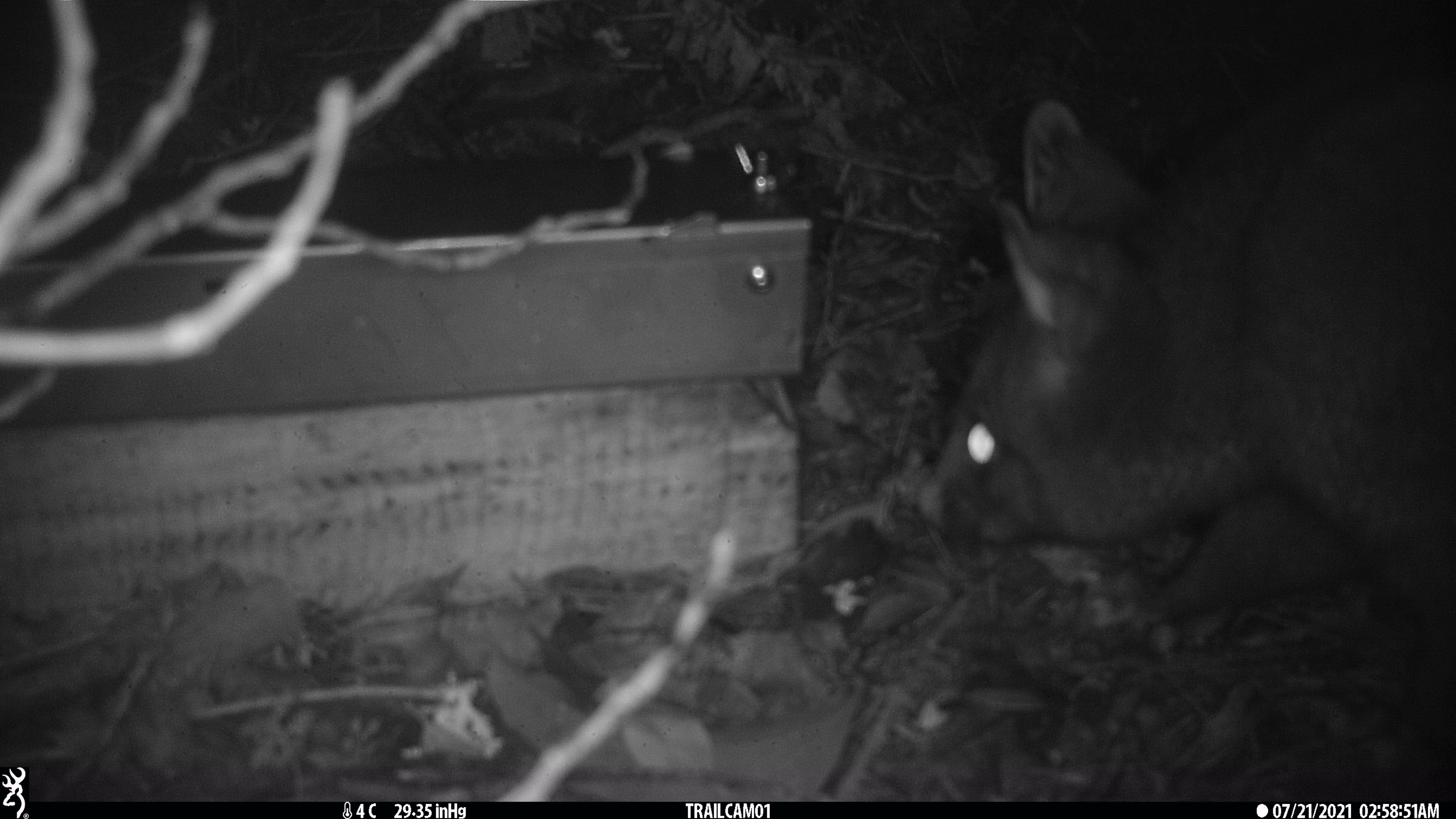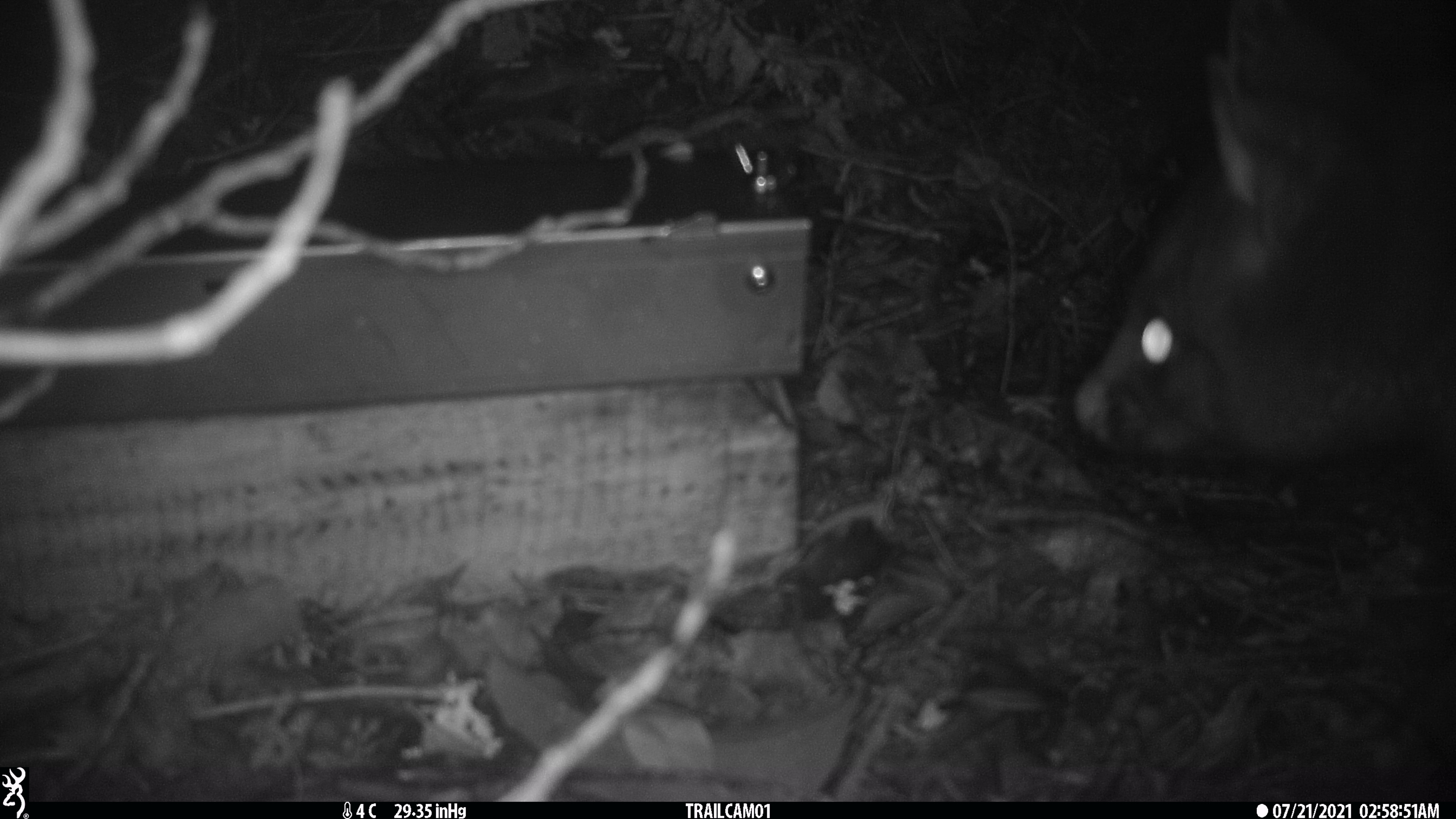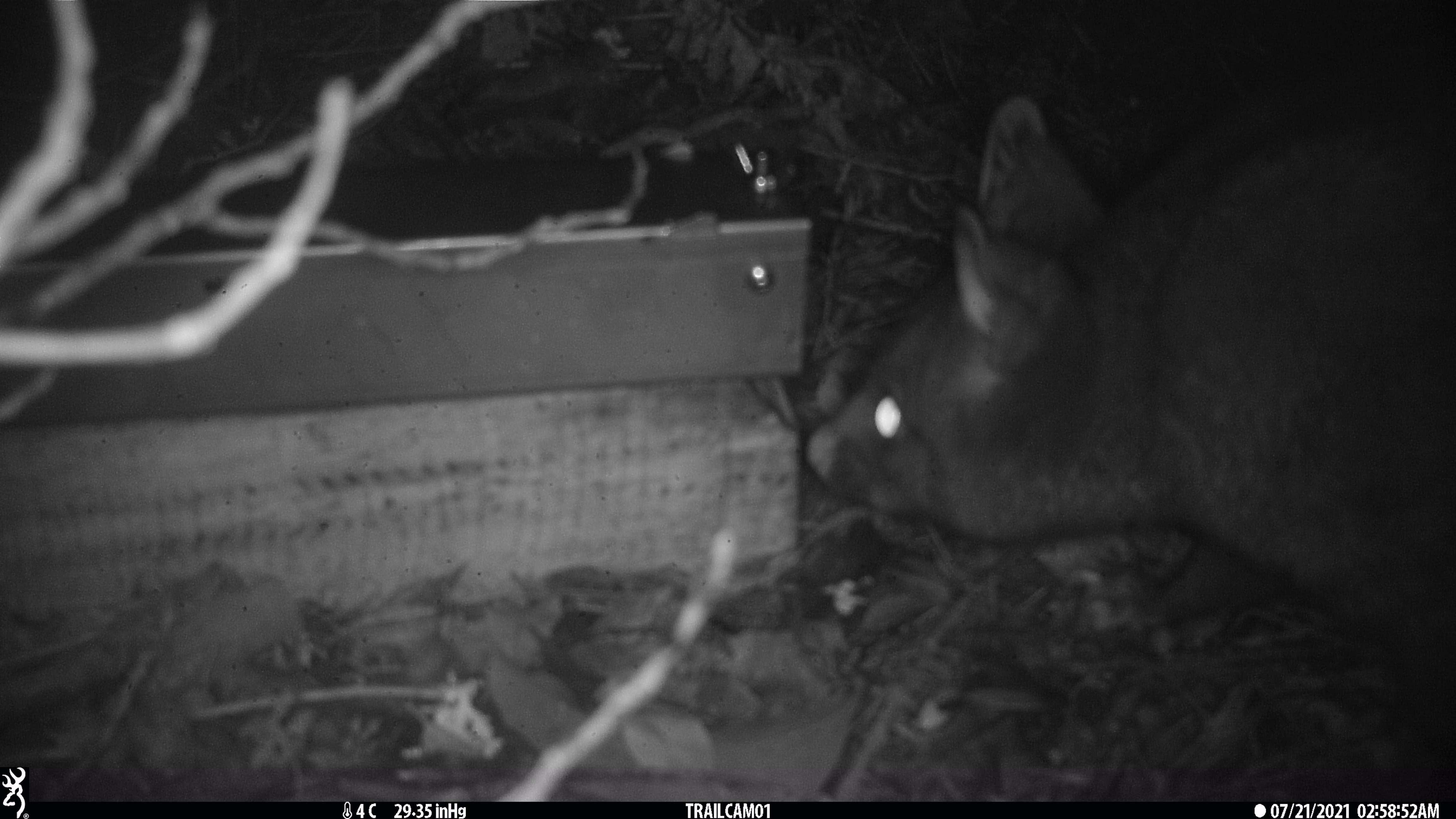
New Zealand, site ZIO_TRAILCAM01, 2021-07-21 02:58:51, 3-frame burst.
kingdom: Animalia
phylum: Chordata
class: Mammalia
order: Diprotodontia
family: Phalangeridae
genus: Trichosurus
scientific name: Trichosurus vulpecula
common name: common brushtail possum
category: possum